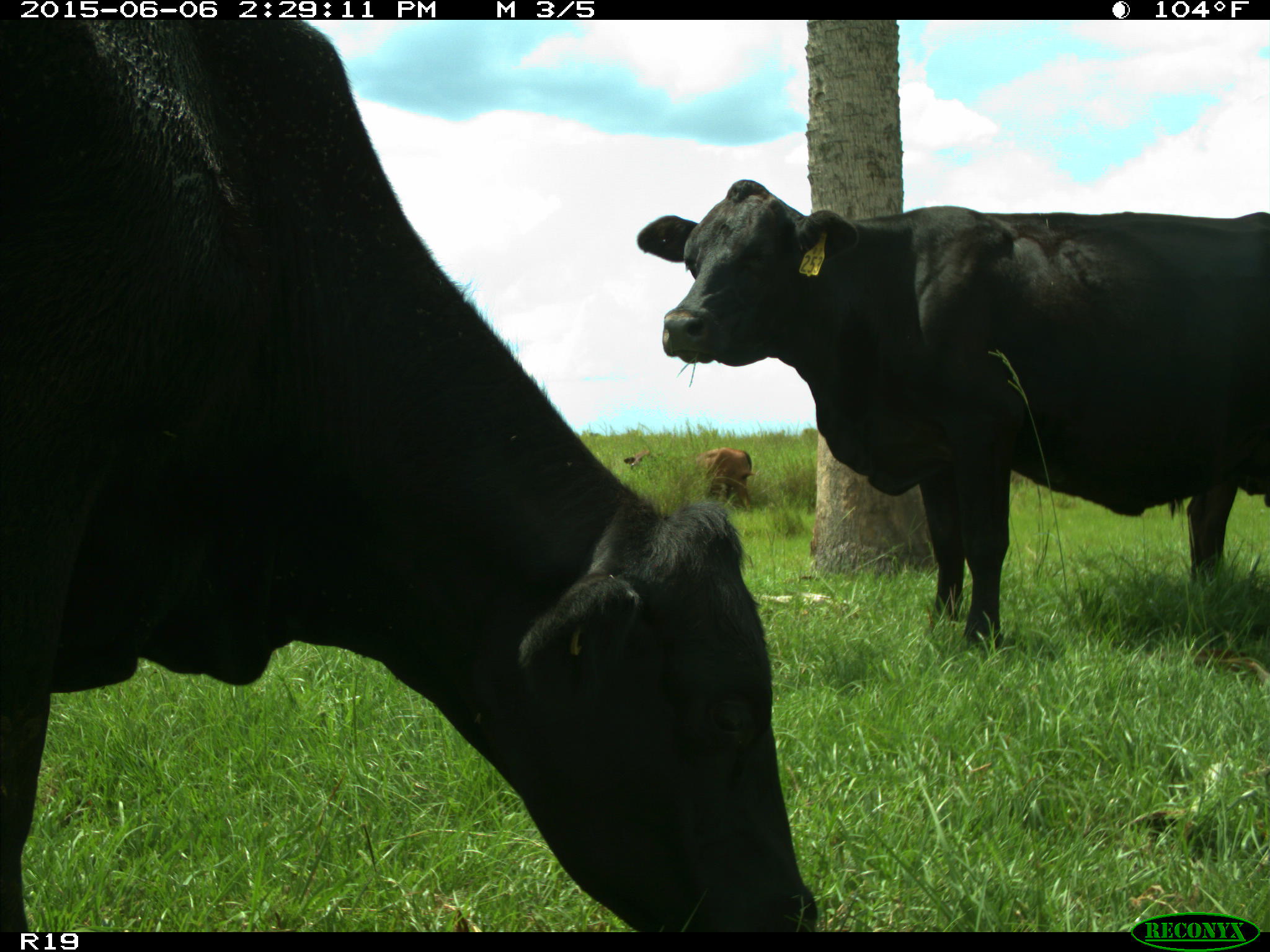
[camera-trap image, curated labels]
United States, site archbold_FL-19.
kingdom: Animalia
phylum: Chordata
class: Mammalia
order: Artiodactyla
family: Bovidae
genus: Bos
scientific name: Bos taurus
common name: domestic cow